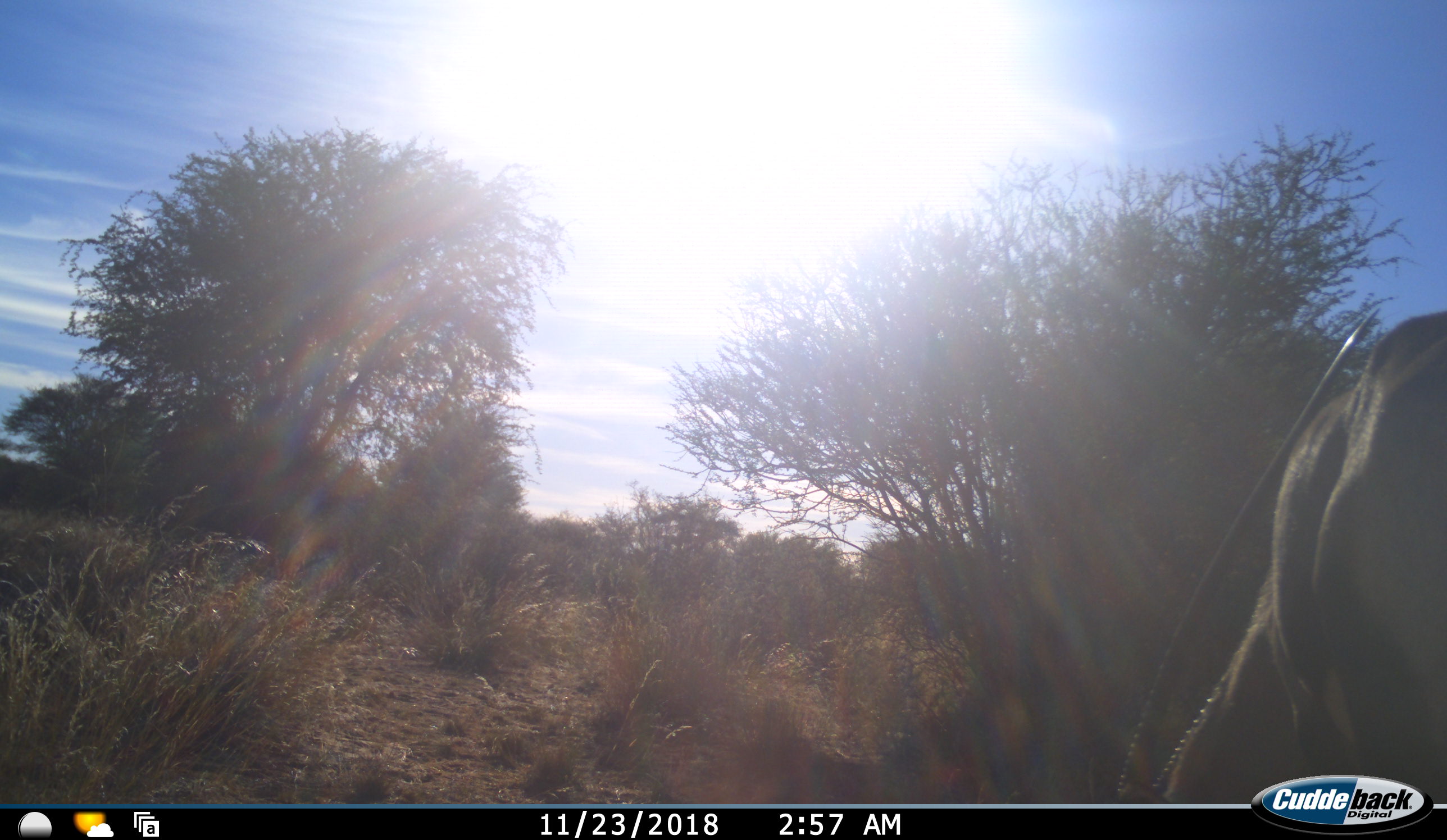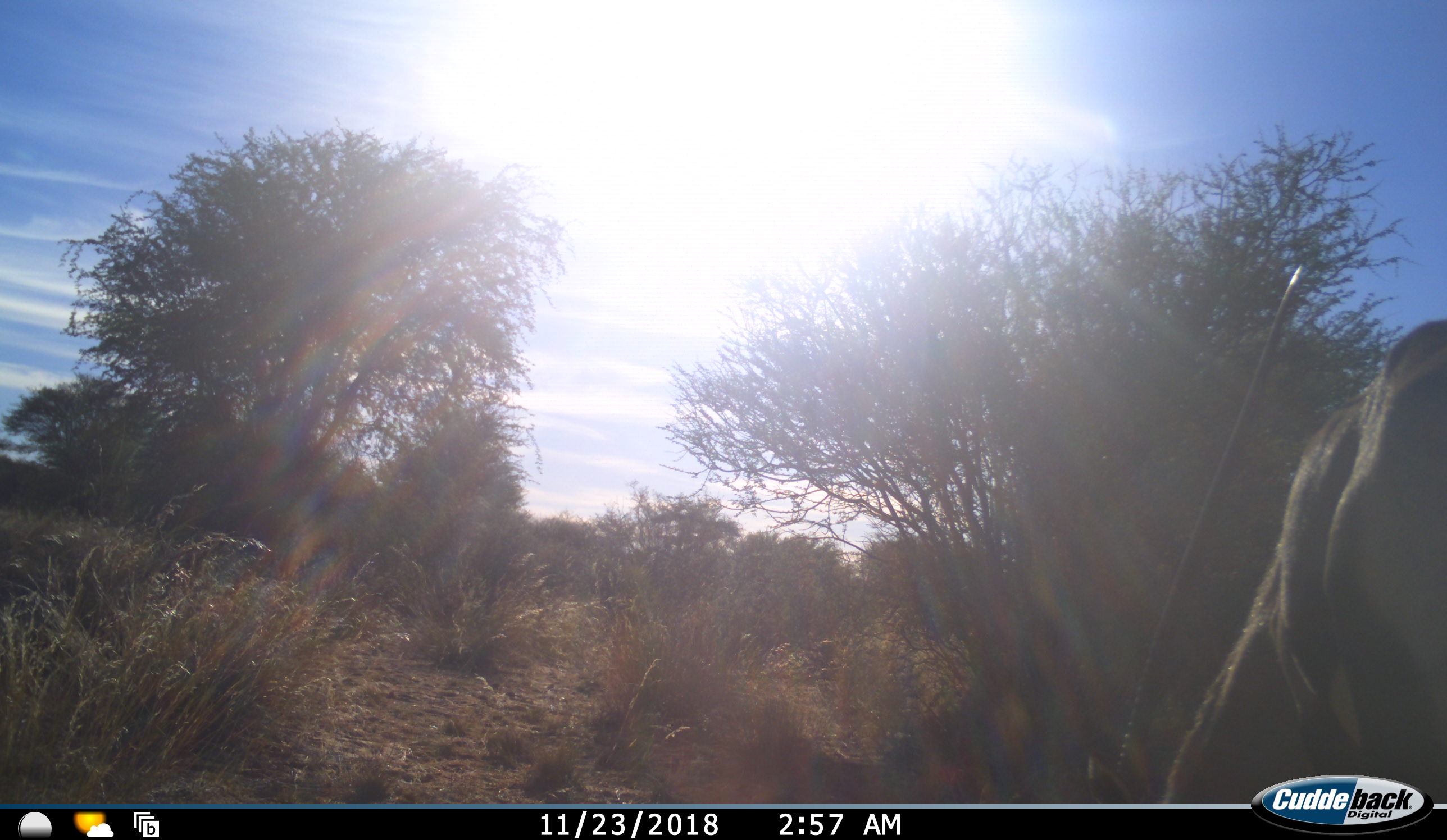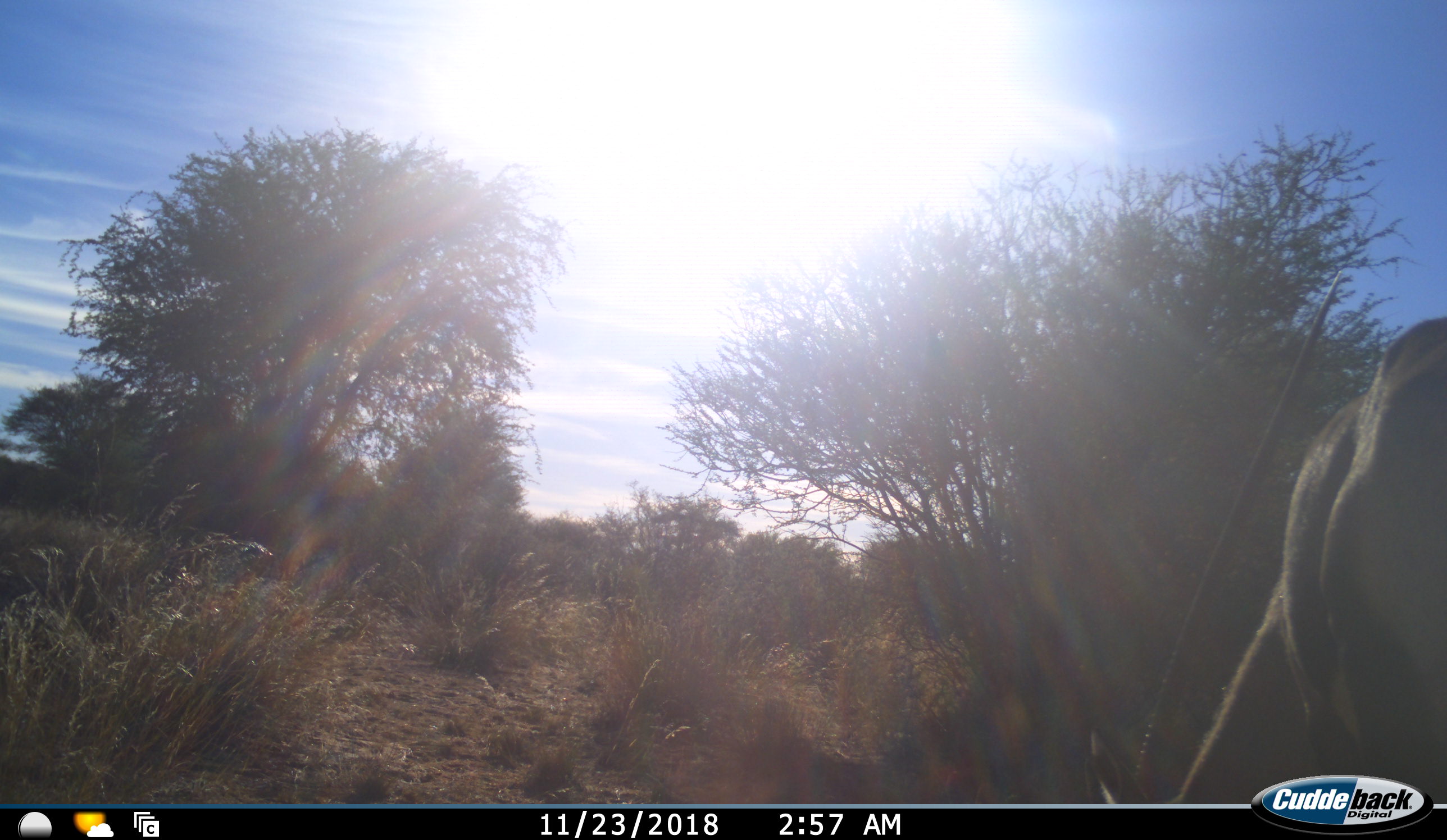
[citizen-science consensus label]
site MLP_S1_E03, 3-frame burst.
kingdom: Animalia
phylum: Chordata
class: Mammalia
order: Artiodactyla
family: Bovidae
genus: Oryx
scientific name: Oryx gazella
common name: gemsbok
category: oryx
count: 1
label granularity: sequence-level